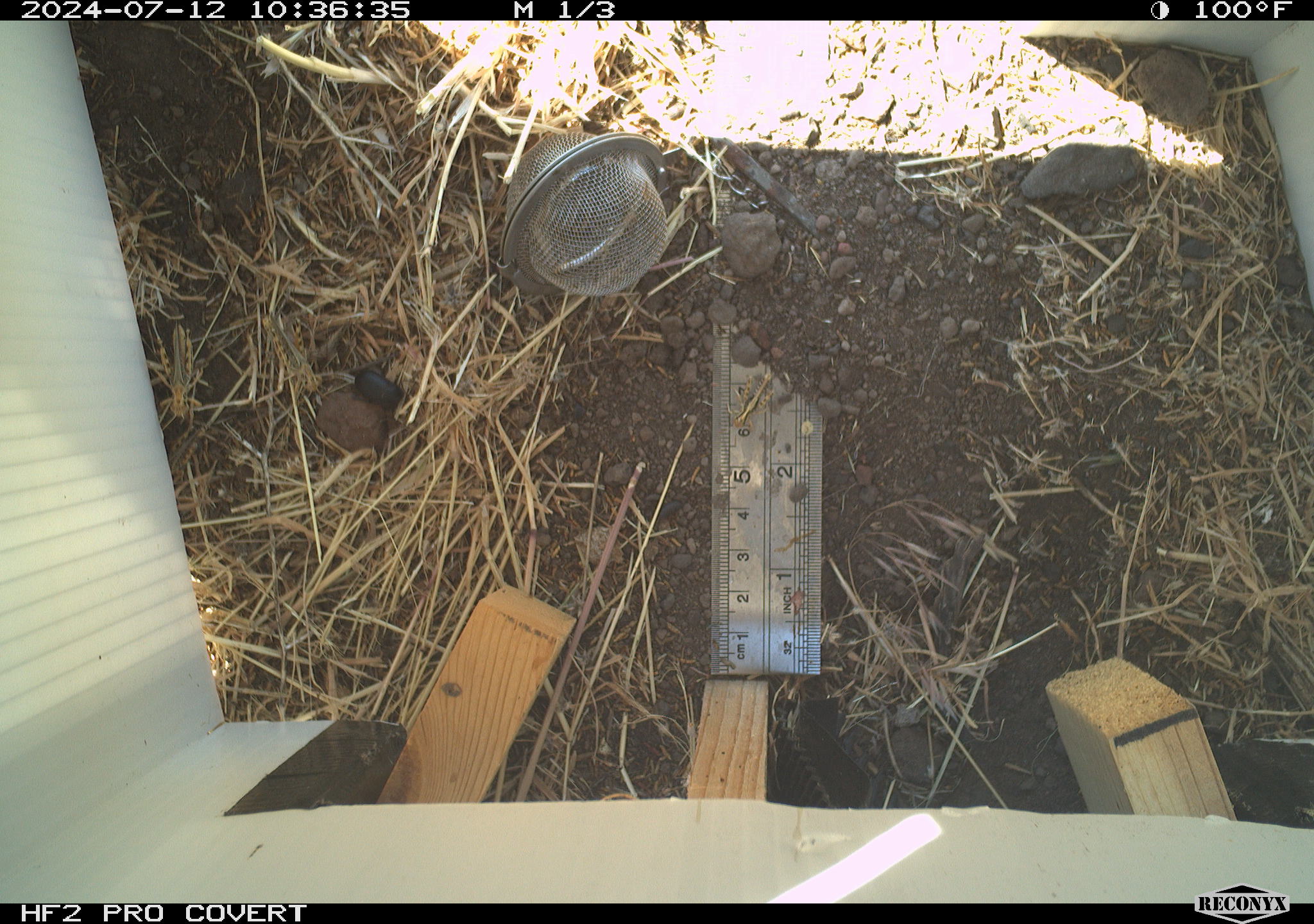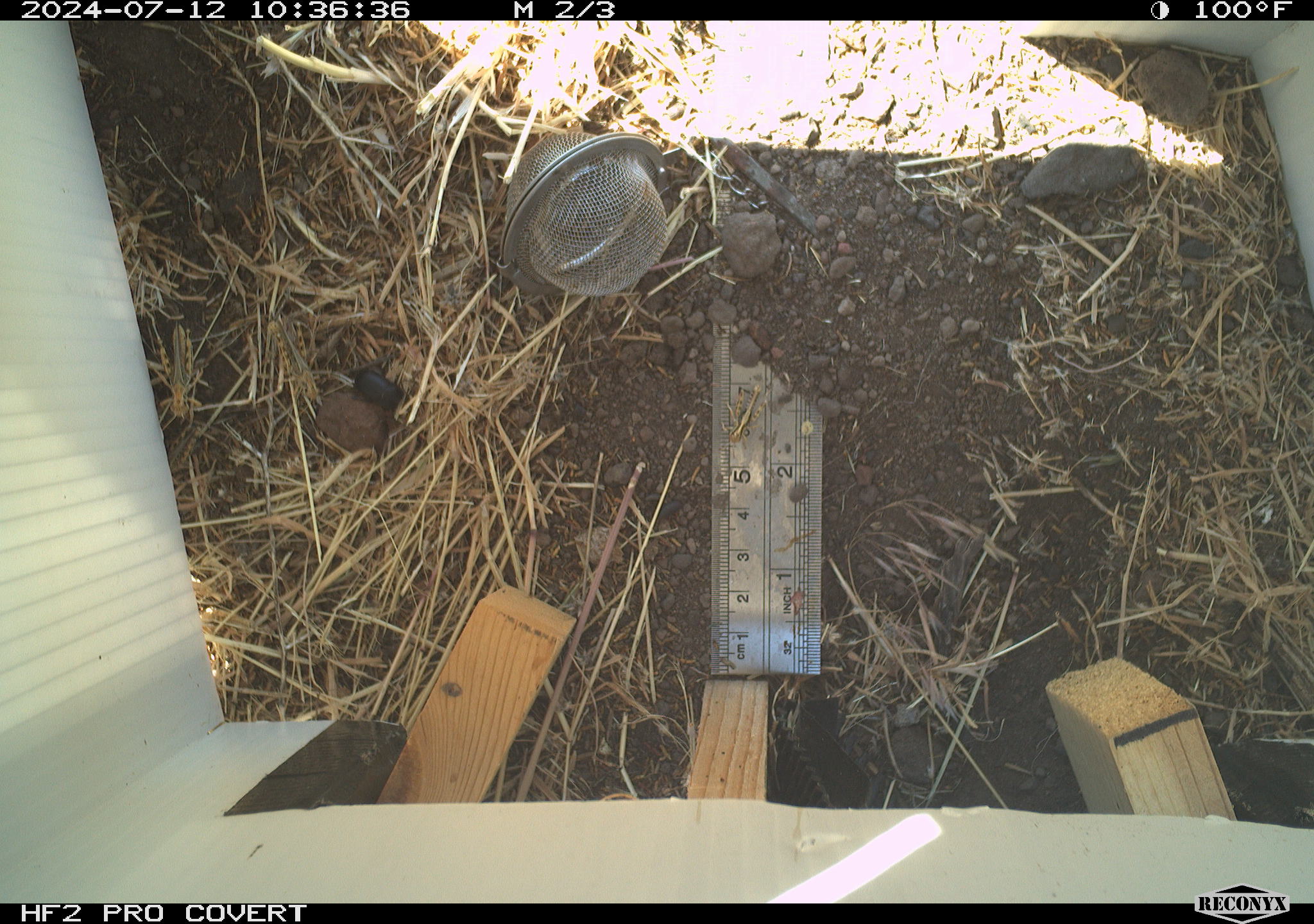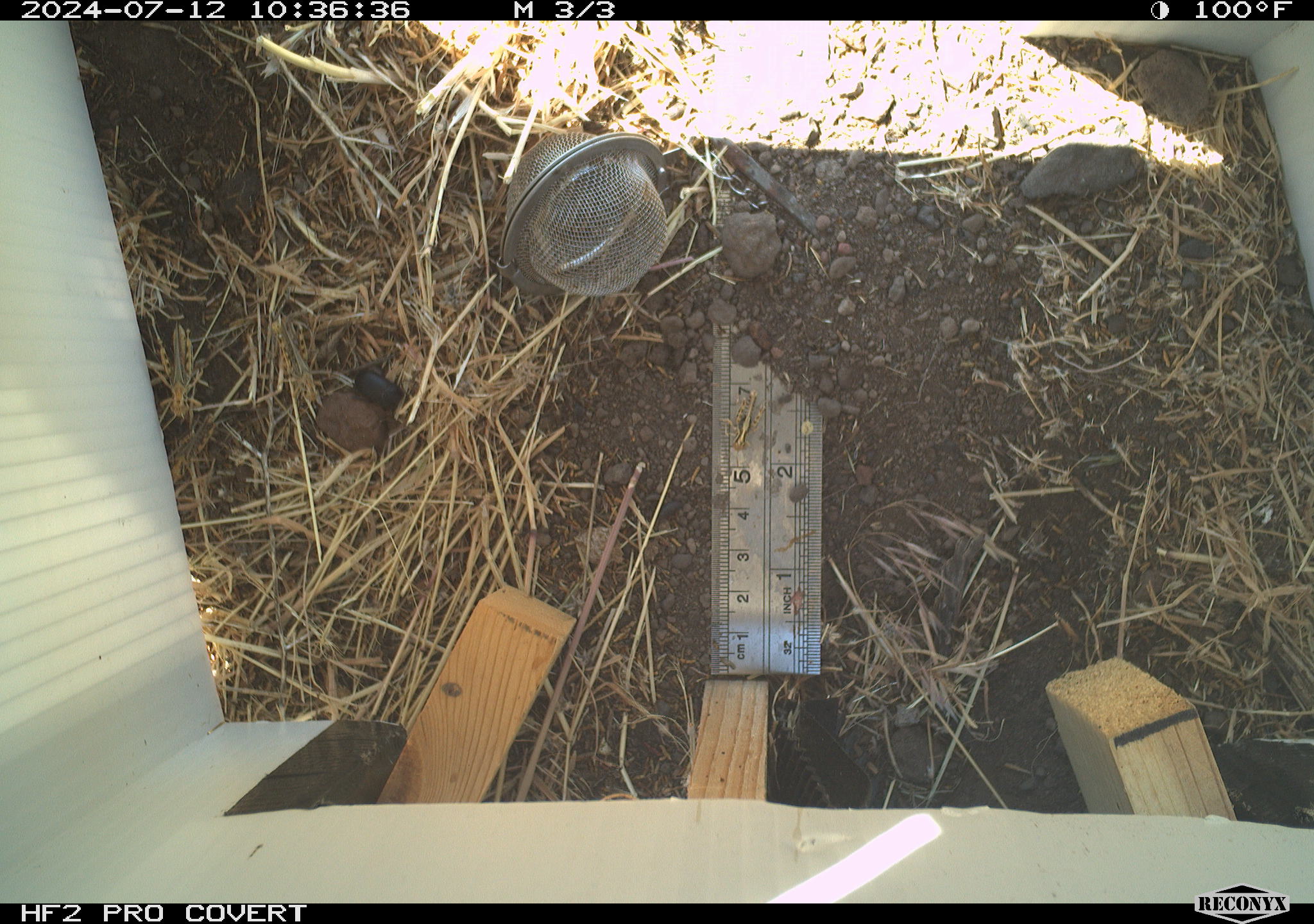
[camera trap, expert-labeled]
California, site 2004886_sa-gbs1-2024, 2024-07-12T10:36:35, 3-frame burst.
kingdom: Animalia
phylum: Arthropoda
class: Insecta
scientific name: Insecta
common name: insect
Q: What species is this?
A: Insect (Insecta).